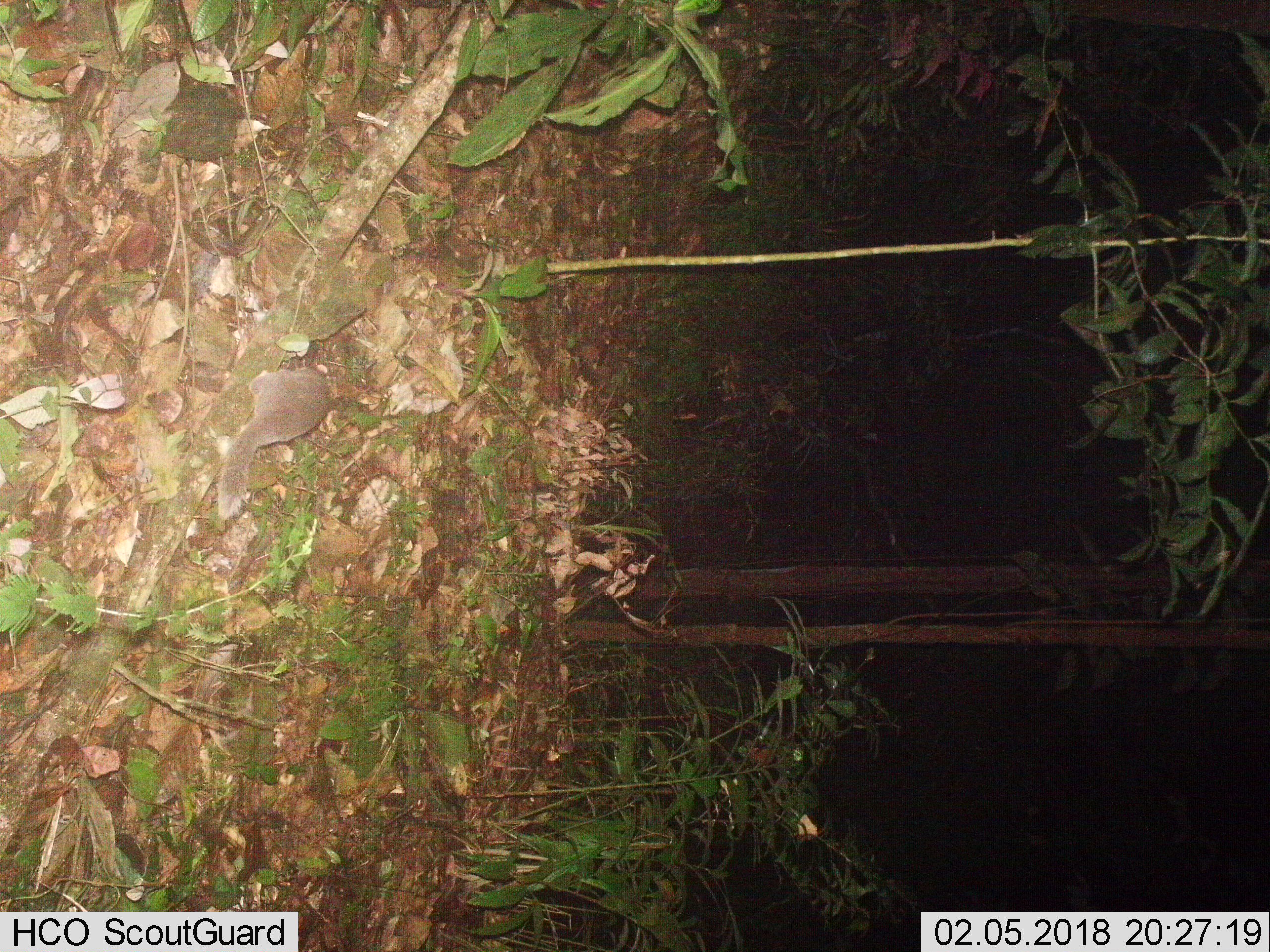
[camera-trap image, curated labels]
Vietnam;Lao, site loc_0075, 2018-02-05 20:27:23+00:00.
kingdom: Animalia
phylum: Chordata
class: Mammalia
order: Carnivora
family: Mustelidae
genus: Melogale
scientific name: Melogale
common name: ferret badger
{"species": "ferret badger (Melogale)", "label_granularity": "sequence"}